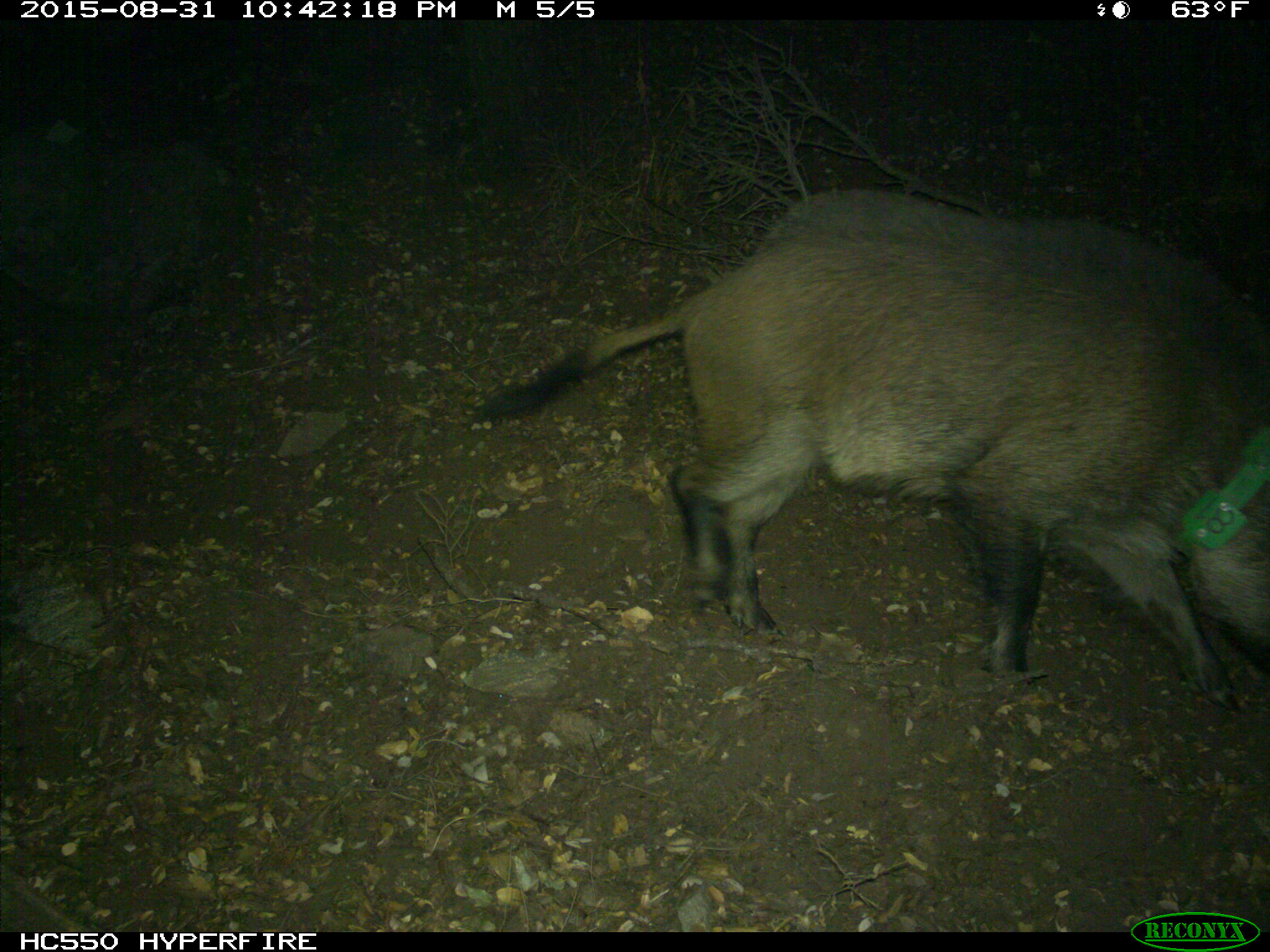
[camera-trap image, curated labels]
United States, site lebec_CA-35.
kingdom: Animalia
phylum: Chordata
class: Mammalia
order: Artiodactyla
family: Suidae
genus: Sus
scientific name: Sus scrofa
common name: wild boar